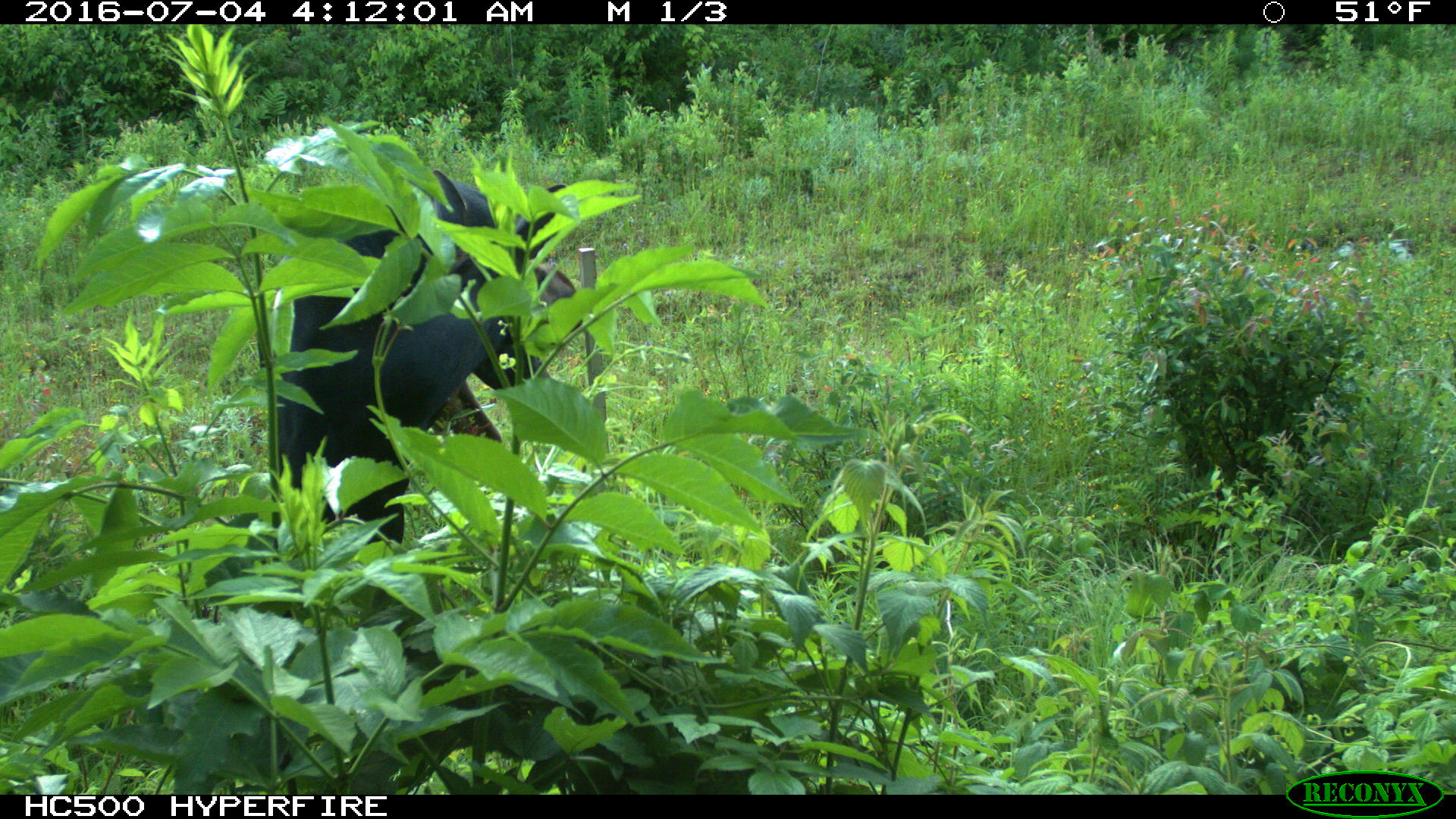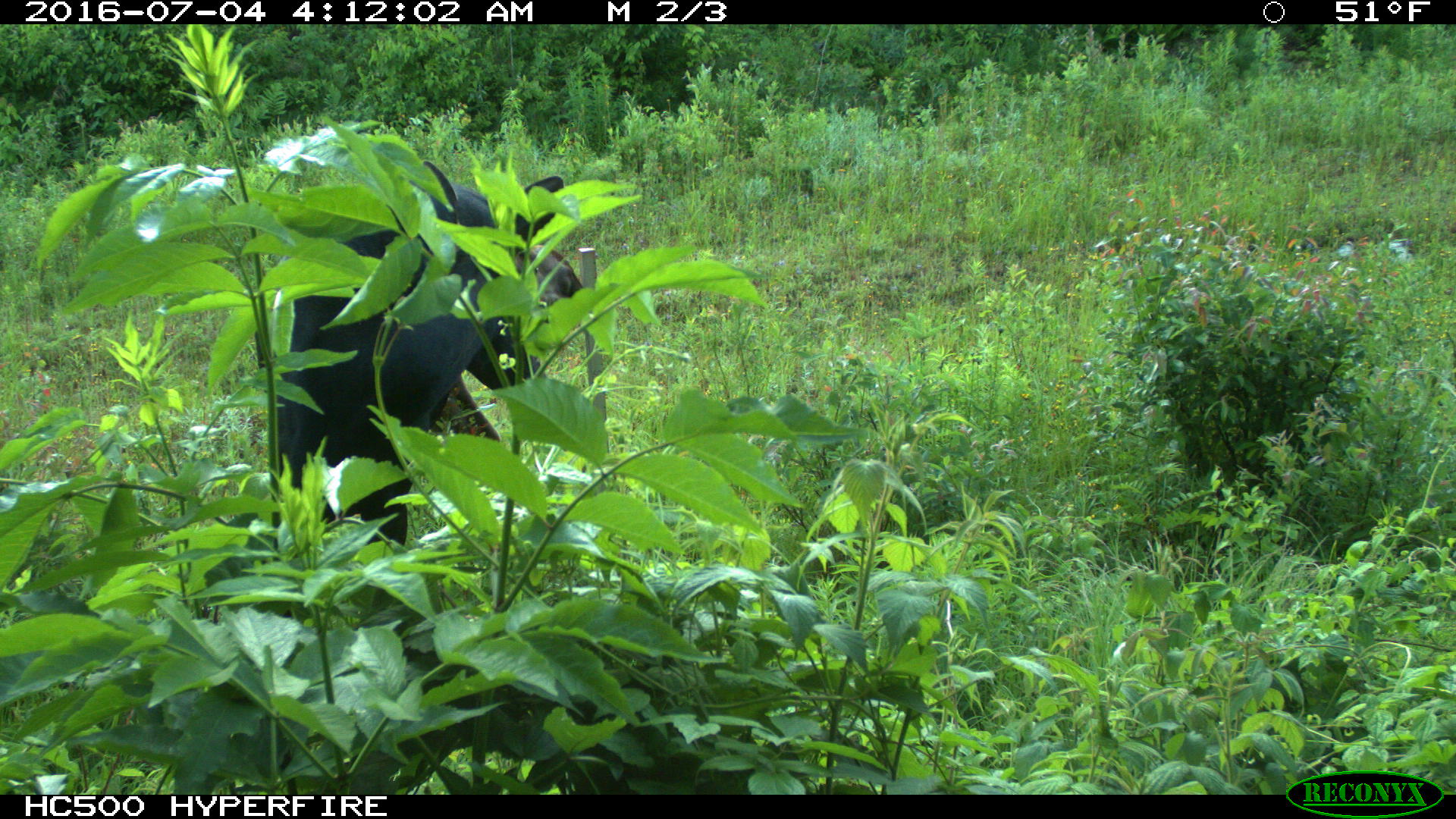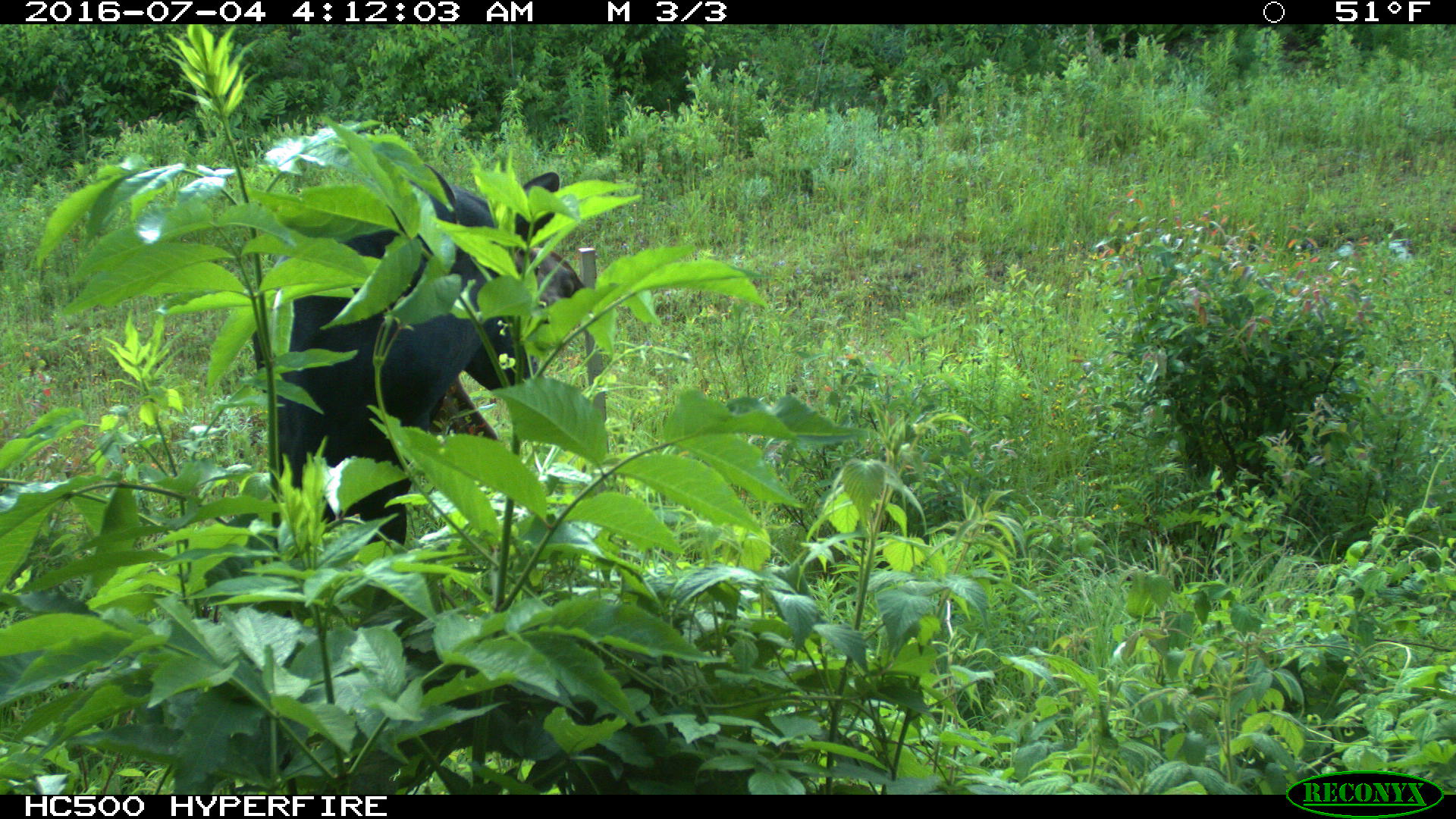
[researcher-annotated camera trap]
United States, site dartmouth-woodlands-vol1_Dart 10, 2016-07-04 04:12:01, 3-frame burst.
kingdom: Animalia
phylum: Chordata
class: Mammalia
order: Artiodactyla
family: Cervidae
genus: Alces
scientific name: Alces alces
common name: moose